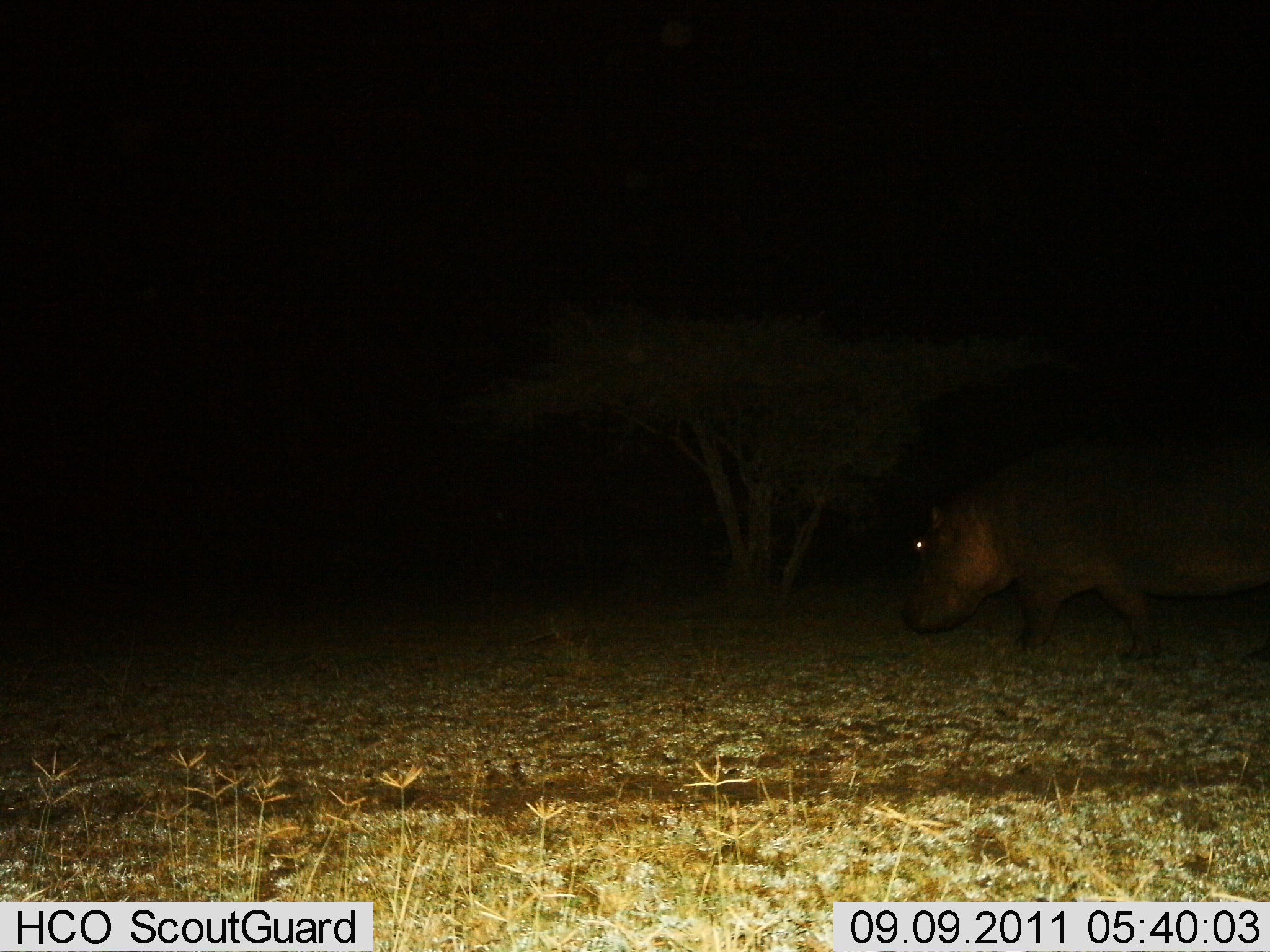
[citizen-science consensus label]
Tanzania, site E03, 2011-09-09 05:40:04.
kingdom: Animalia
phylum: Chordata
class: Mammalia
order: Artiodactyla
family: Hippopotamidae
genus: Hippopotamus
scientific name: Hippopotamus amphibius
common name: hippopotamus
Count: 1.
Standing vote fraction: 0%.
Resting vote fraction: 0%.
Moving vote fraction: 100%.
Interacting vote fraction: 0%.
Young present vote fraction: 0%.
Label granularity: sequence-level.